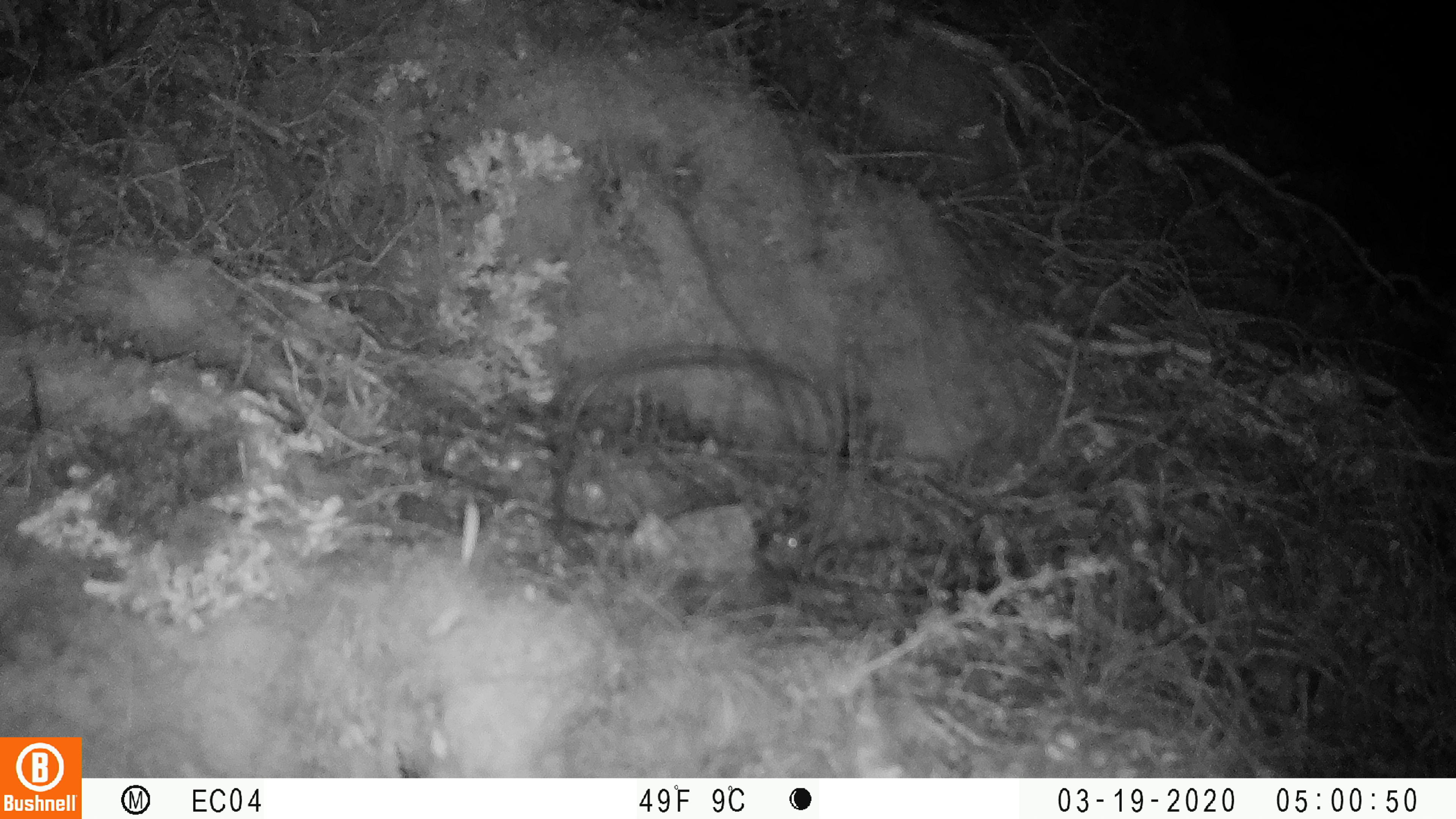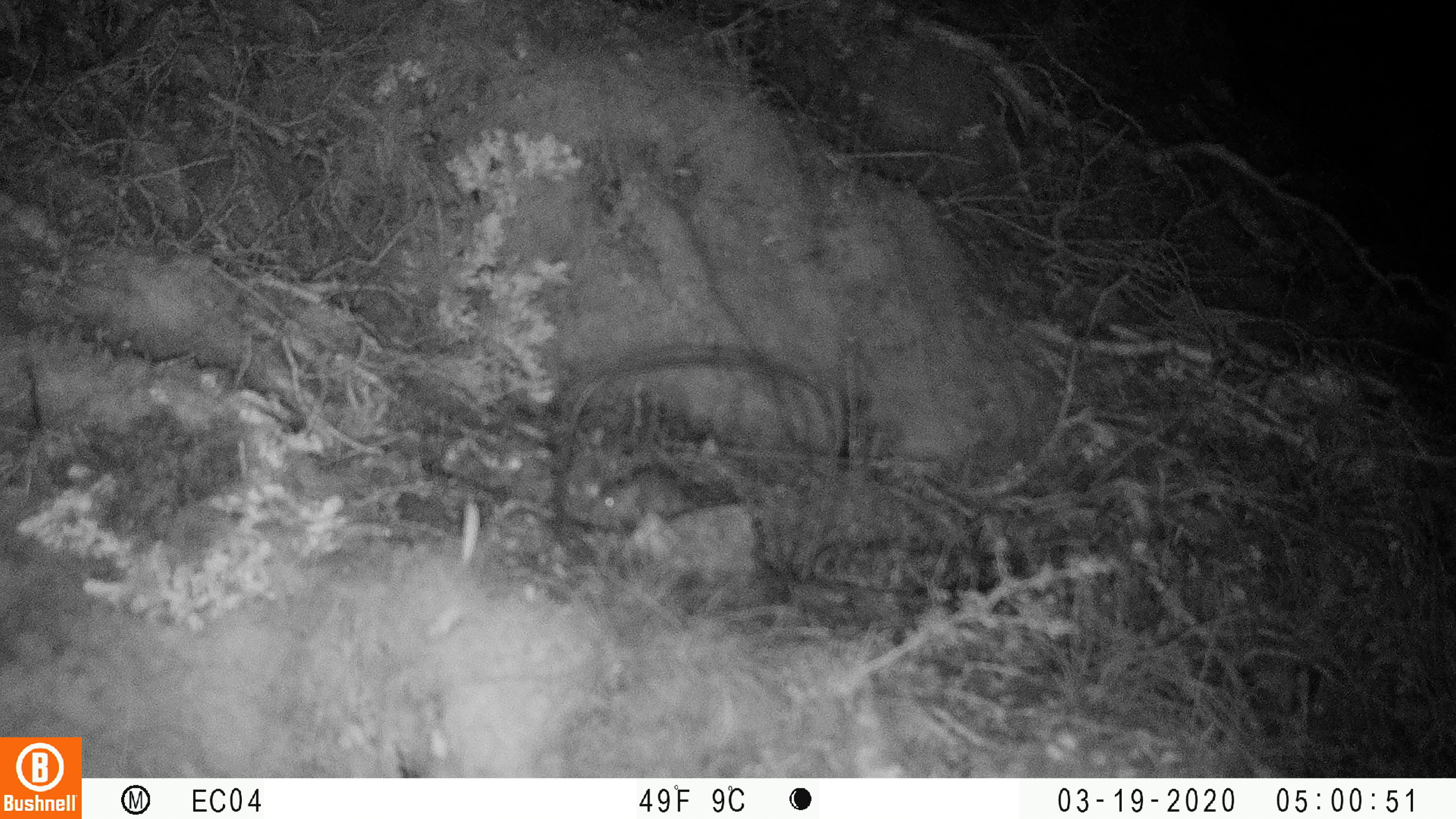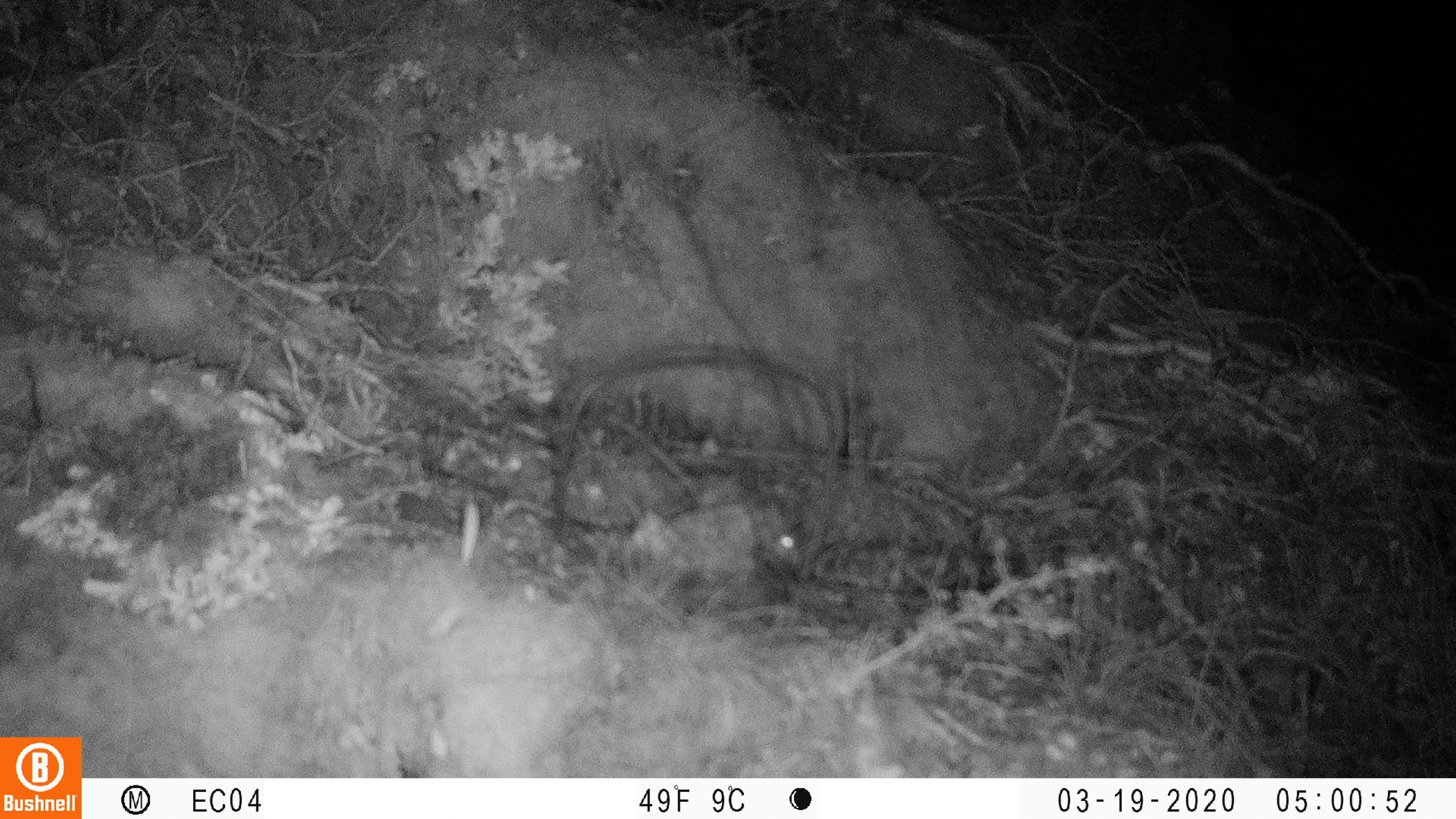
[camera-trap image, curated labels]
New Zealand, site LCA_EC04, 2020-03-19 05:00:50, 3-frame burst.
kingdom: Animalia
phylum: Chordata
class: Mammalia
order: Rodentia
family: Muridae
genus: Mus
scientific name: Mus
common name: mouse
Mouse (Mus).